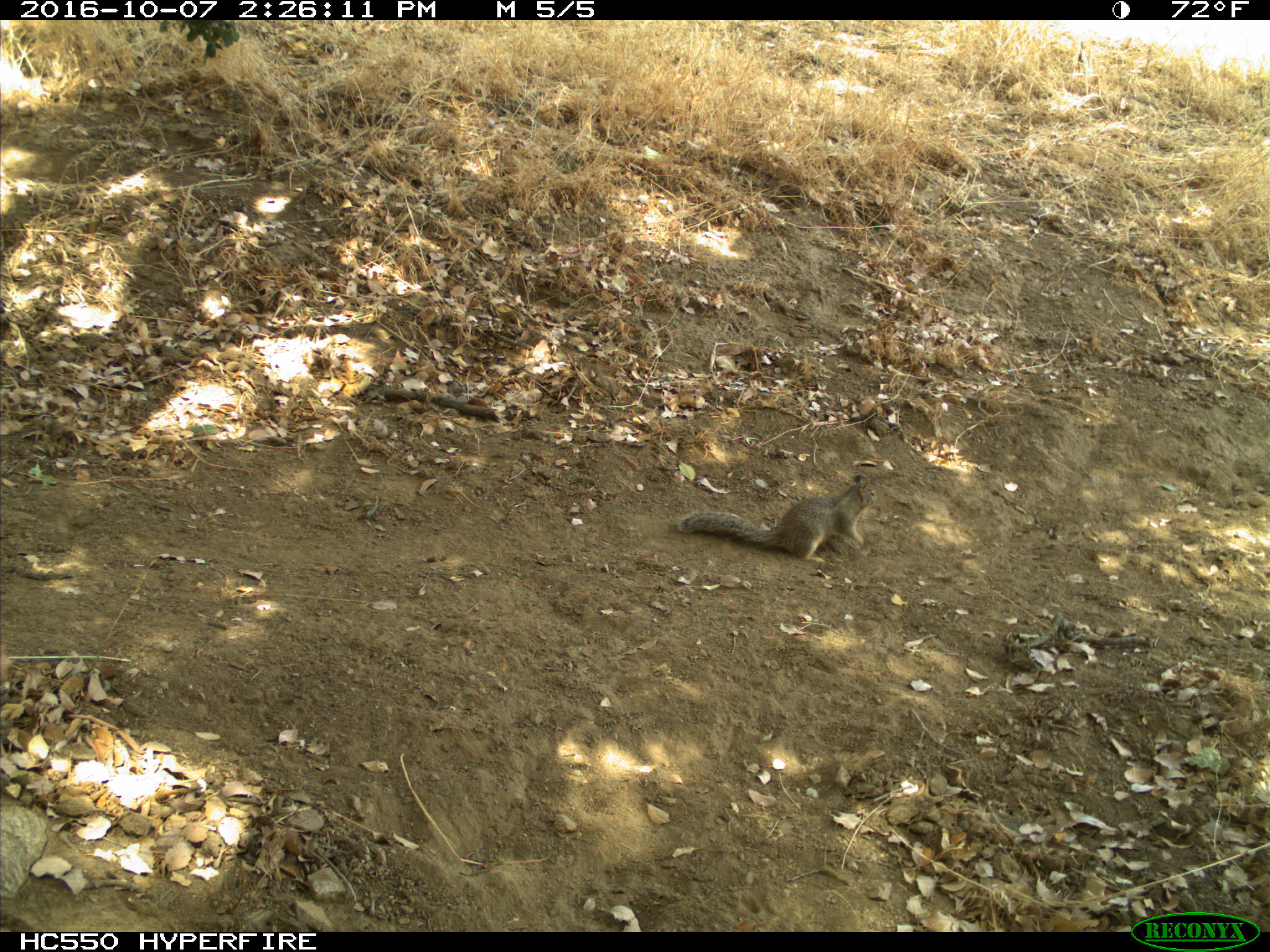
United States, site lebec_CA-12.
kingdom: Animalia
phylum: Chordata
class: Mammalia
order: Rodentia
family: Sciuridae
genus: Otospermophilus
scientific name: Otospermophilus beecheyi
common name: california ground squirrel